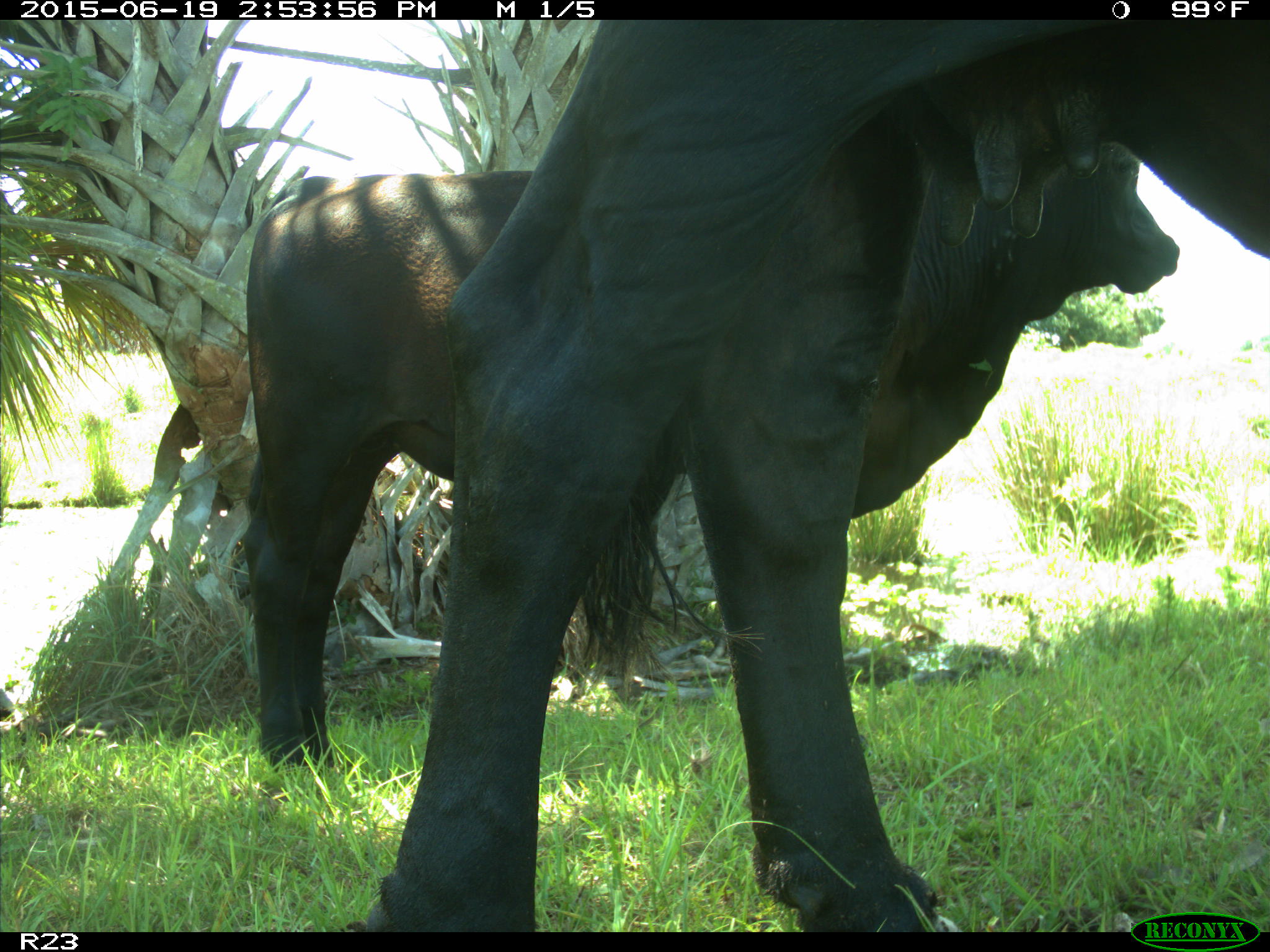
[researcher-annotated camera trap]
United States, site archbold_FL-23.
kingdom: Animalia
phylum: Chordata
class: Mammalia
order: Artiodactyla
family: Bovidae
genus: Bos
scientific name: Bos taurus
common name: domestic cow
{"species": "Bos taurus (domestic cow)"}